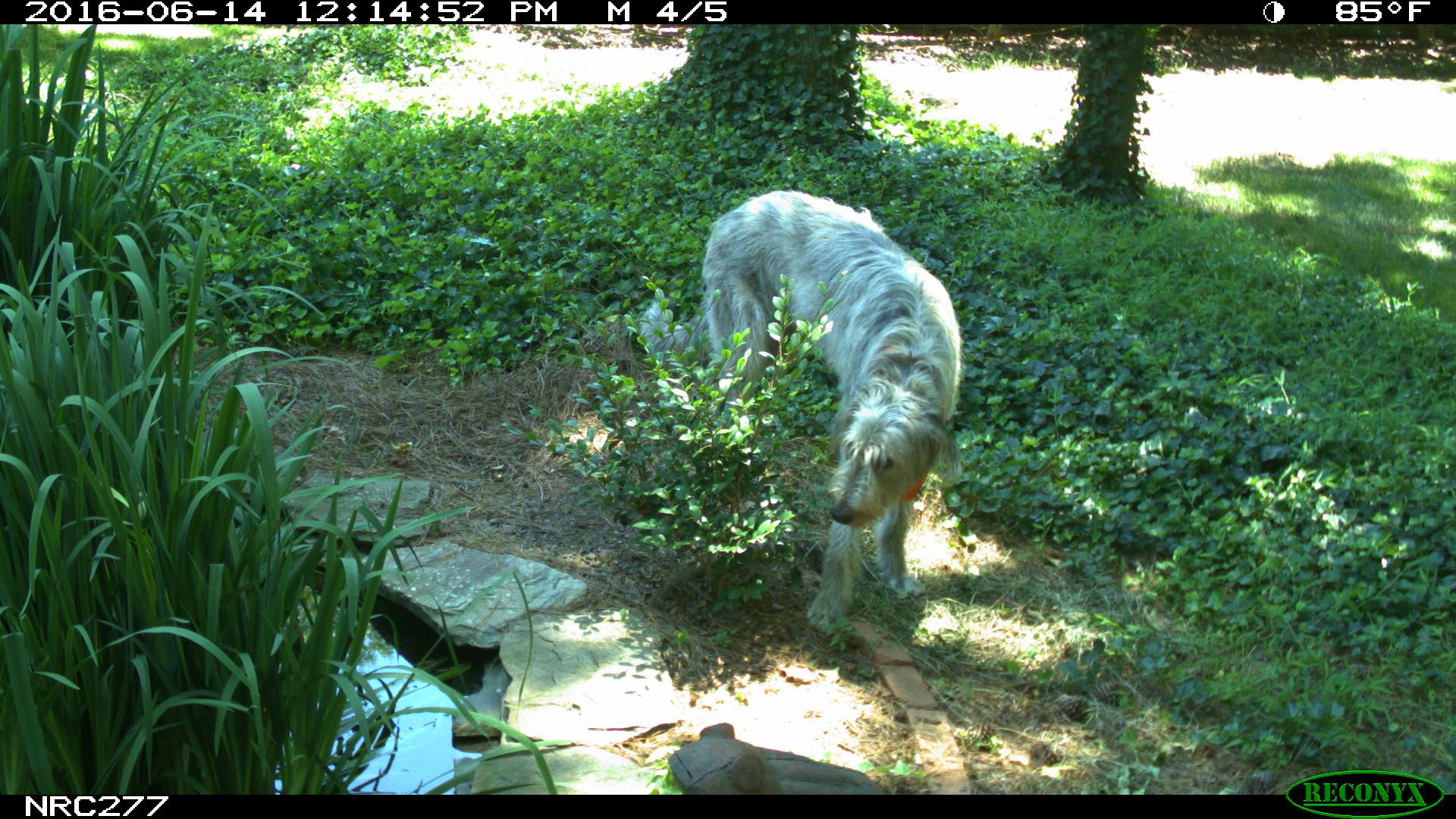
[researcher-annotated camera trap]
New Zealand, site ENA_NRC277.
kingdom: Animalia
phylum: Chordata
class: Mammalia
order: Carnivora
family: Canidae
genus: Canis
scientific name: Canis familiaris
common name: domestic dog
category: dog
Dog (domestic dog) (Canis familiaris).